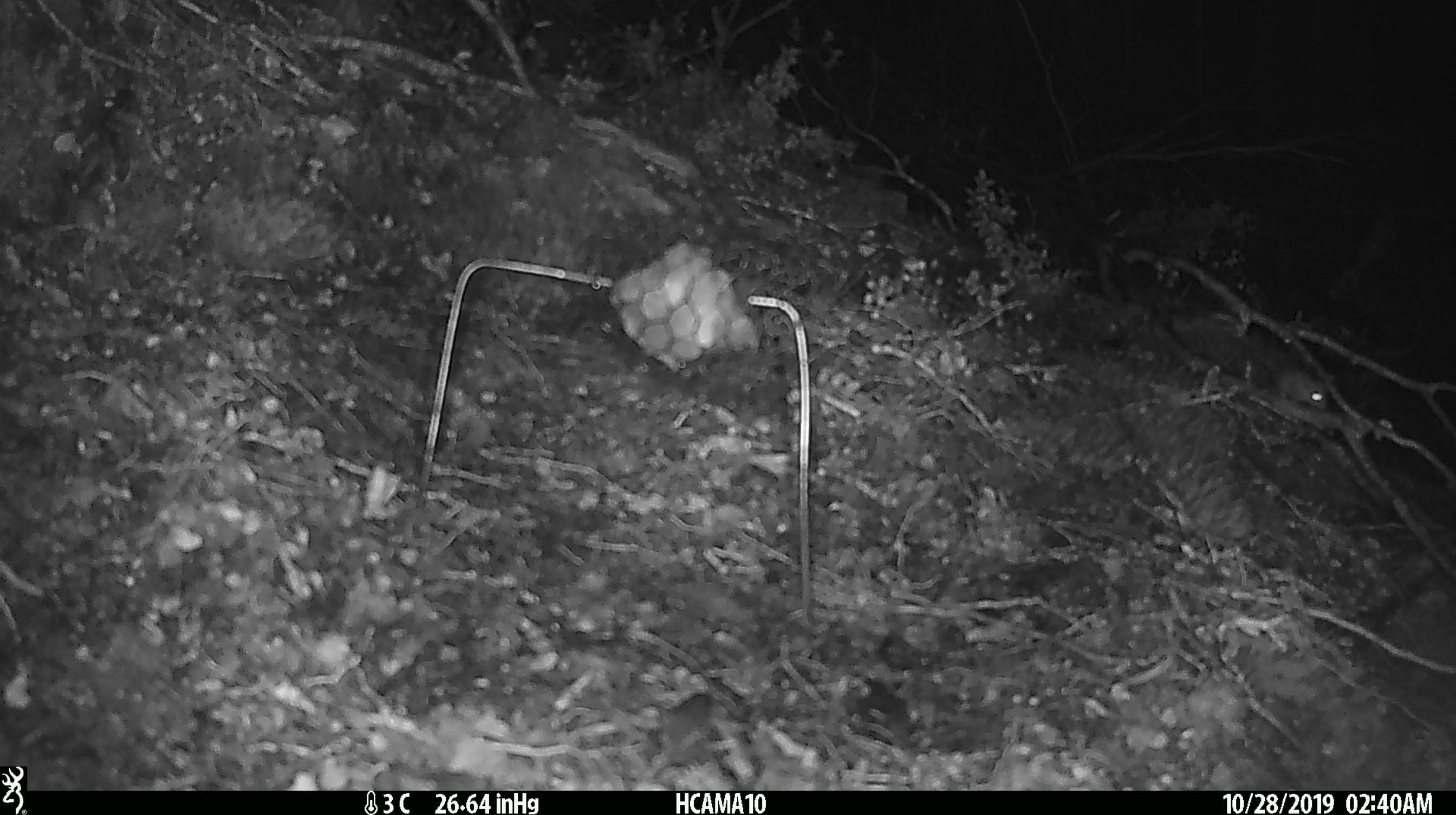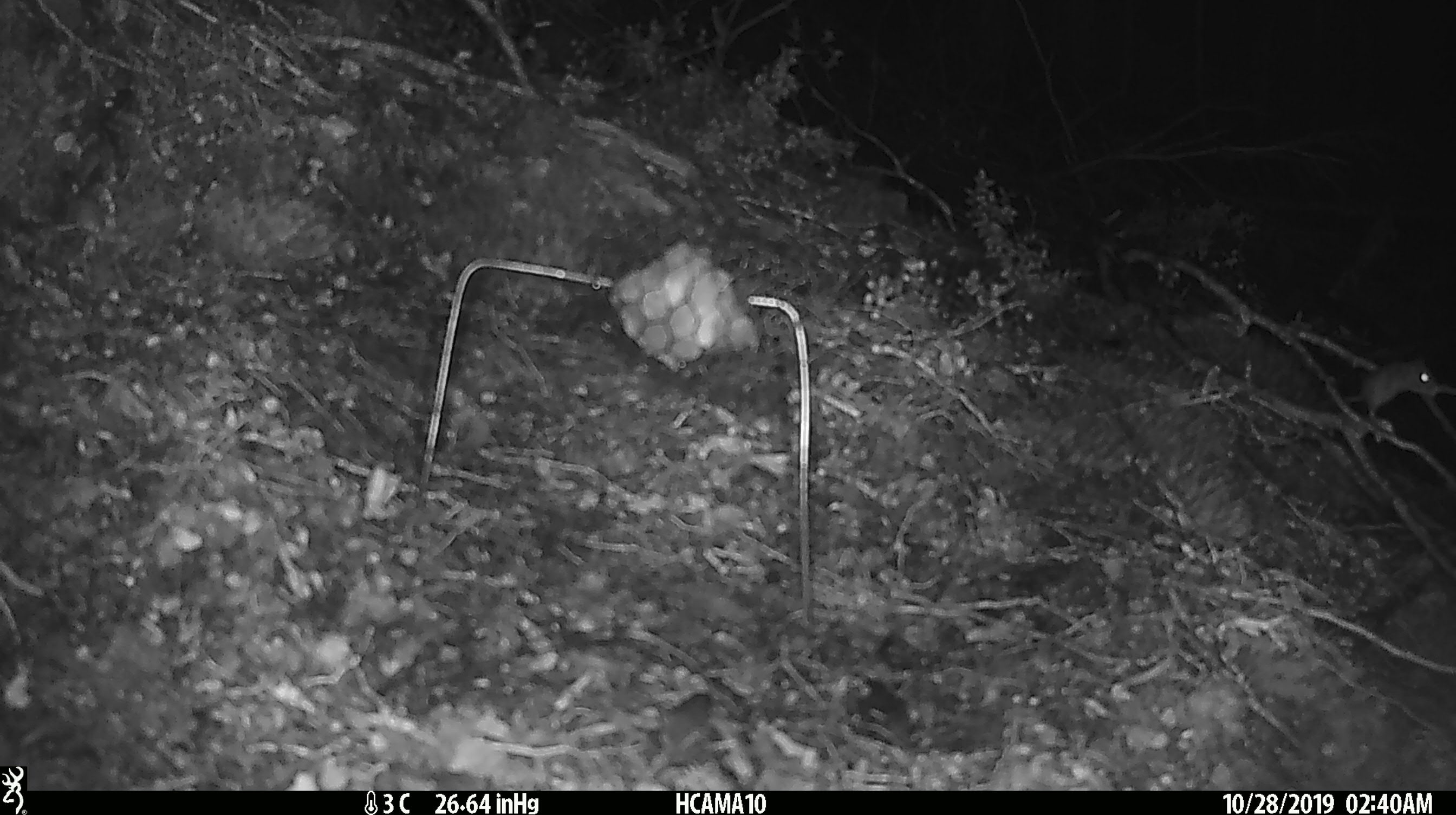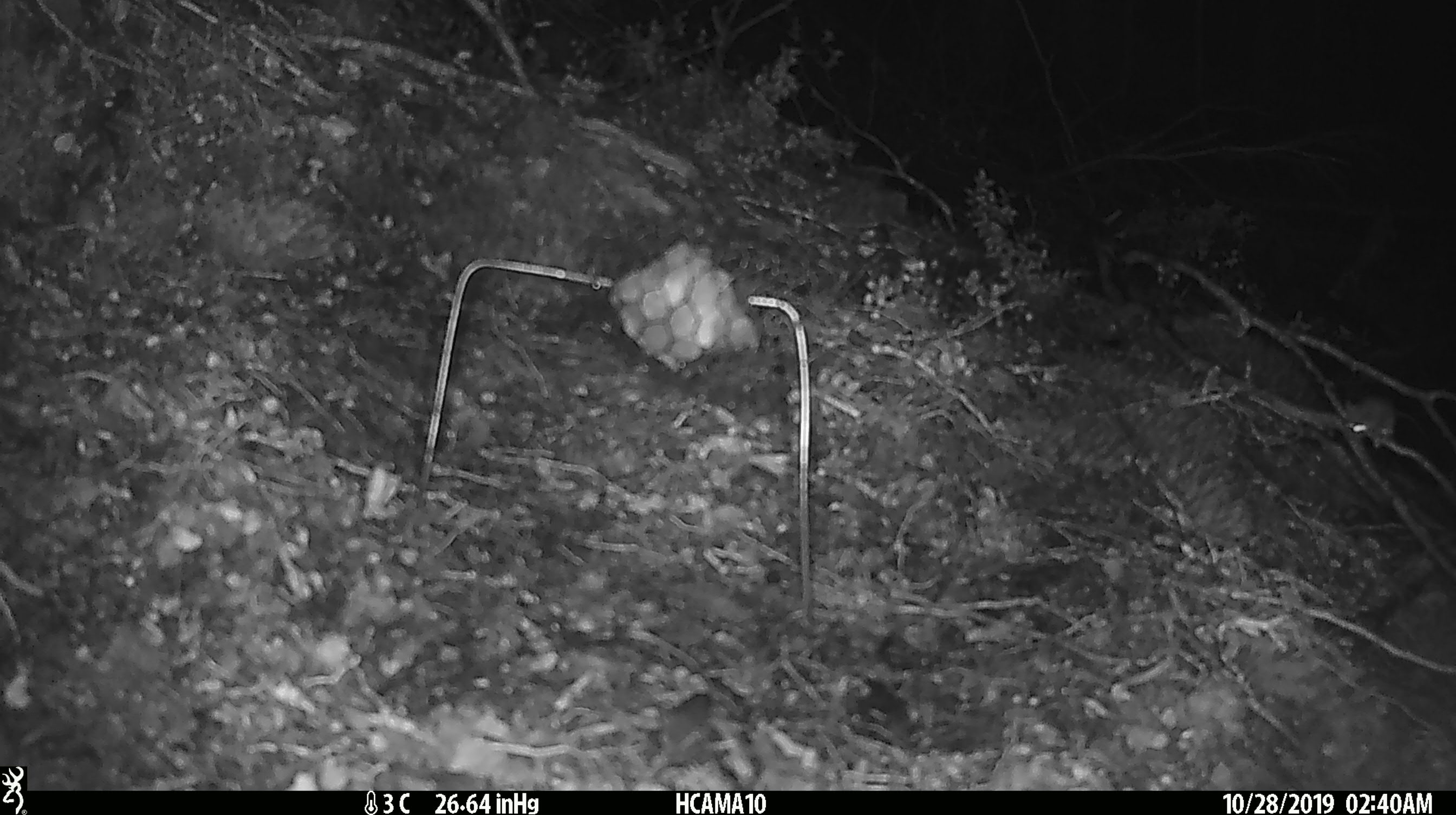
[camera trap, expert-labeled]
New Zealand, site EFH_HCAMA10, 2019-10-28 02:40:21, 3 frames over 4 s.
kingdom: Animalia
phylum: Chordata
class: Mammalia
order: Rodentia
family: Muridae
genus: Mus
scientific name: Mus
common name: mouse